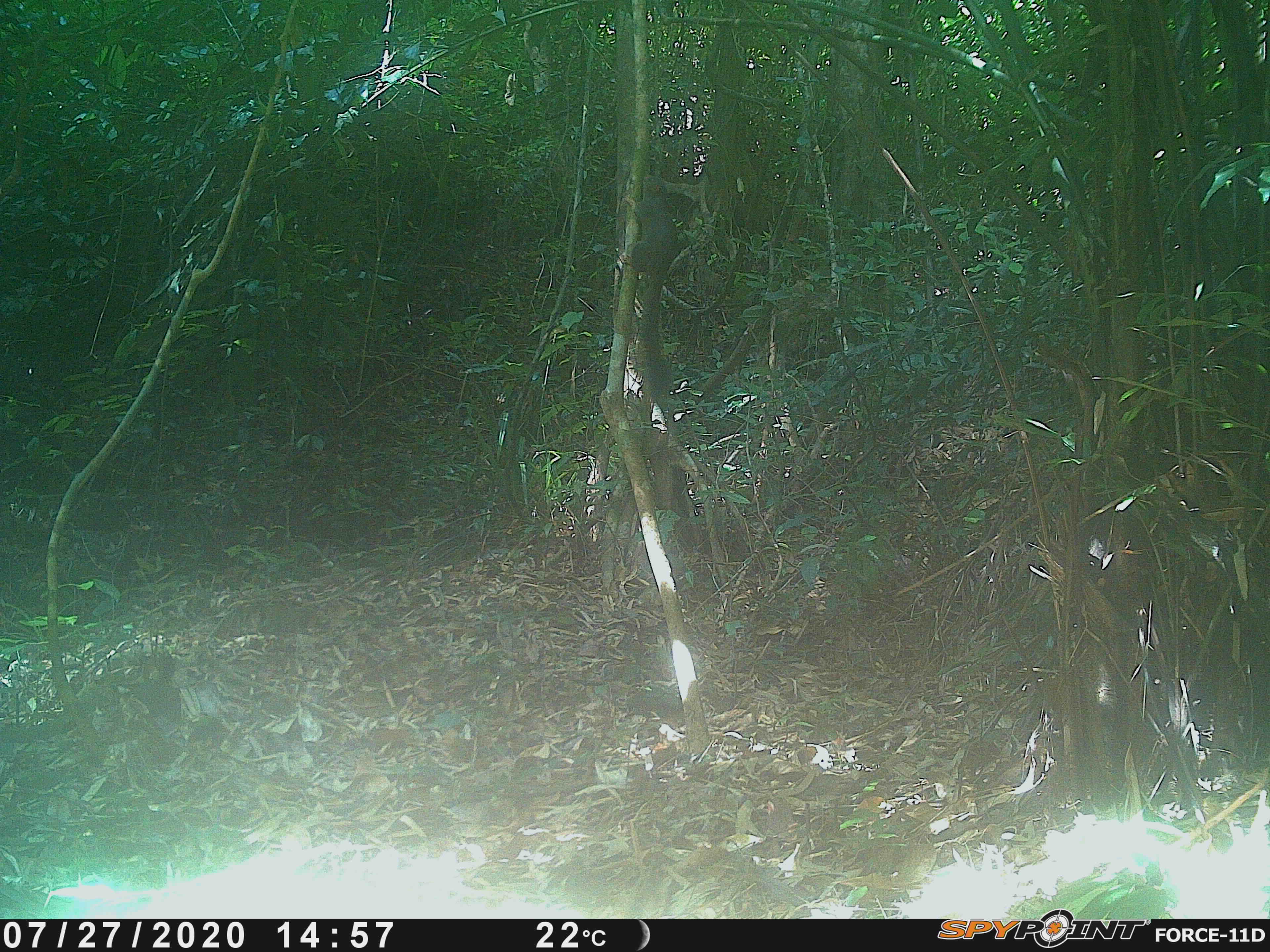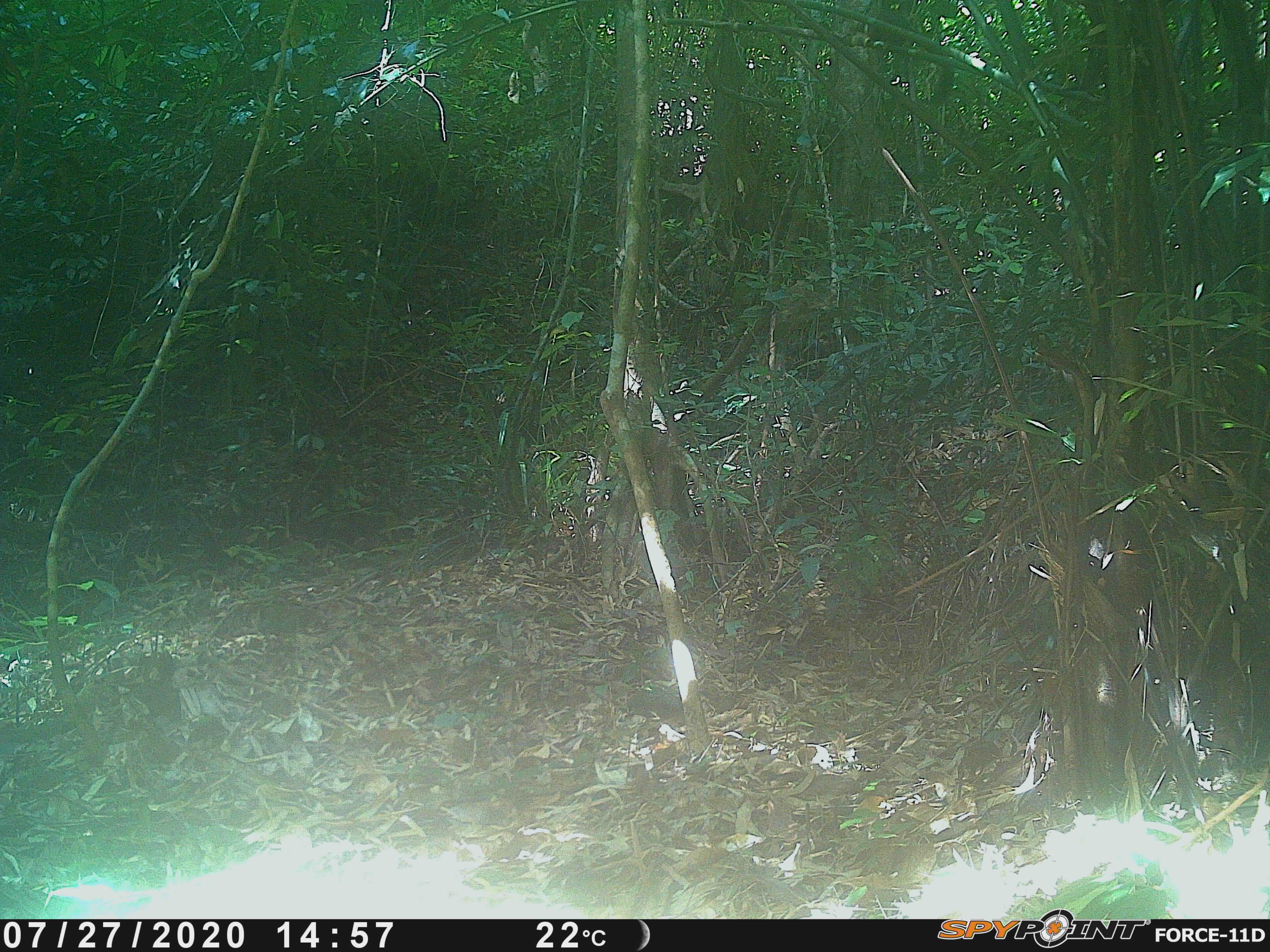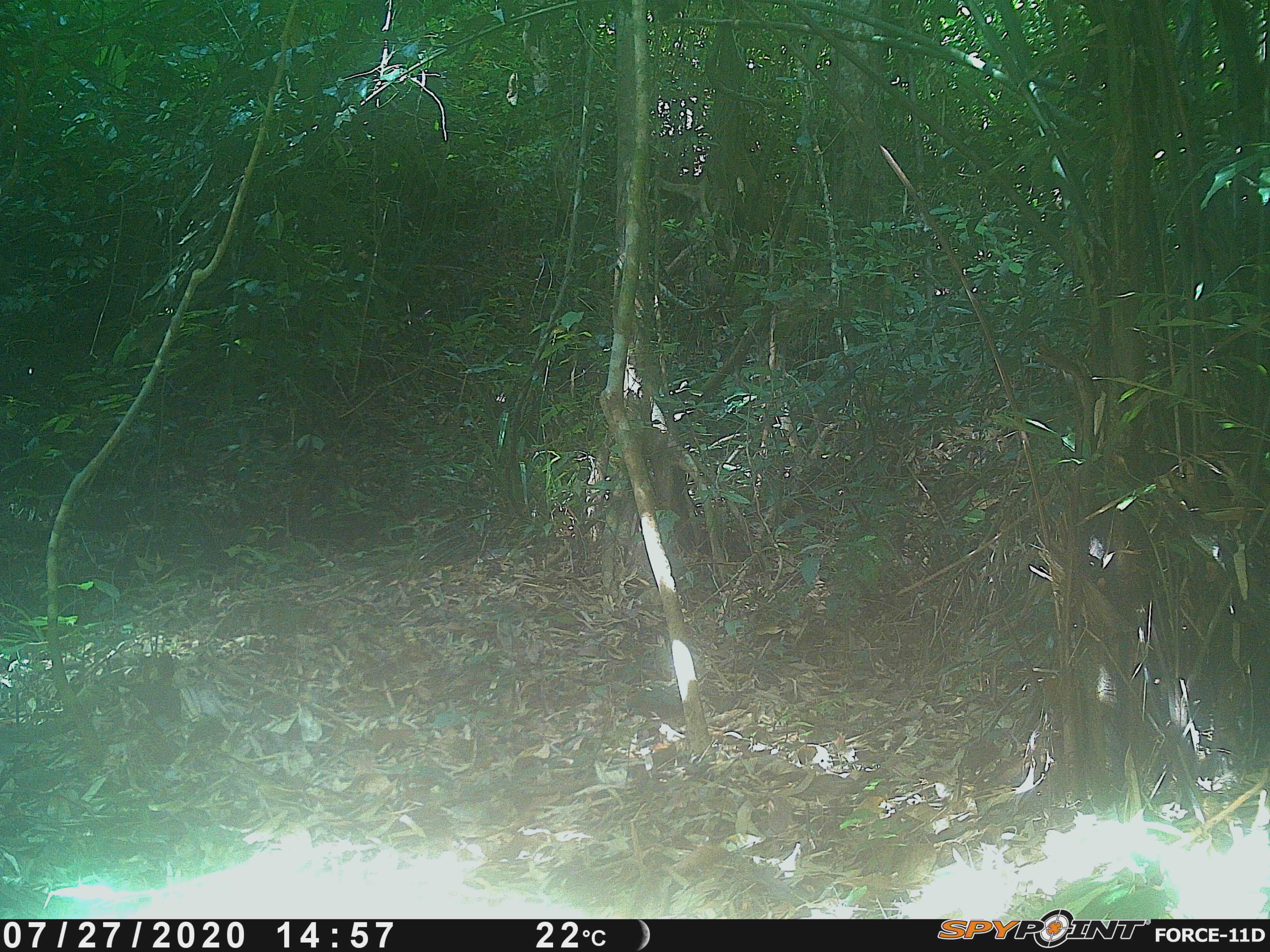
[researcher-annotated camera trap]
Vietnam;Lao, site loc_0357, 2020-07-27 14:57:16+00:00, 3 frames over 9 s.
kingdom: Animalia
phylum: Chordata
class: Mammalia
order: Rodentia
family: Sciuridae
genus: Callosciurus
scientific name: Callosciurus erythraeus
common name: pallas's squirrel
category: pallass squirrel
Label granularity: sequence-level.